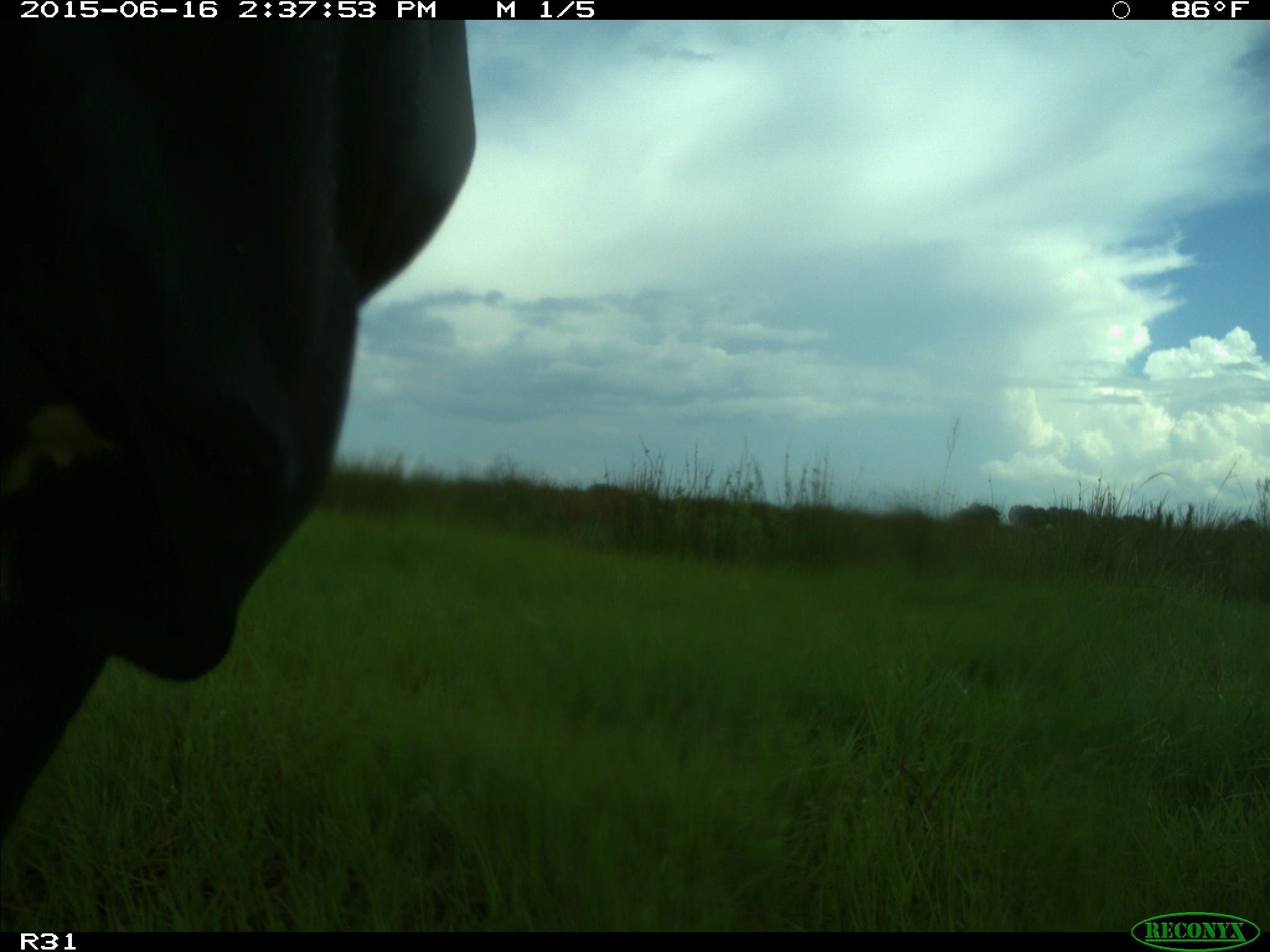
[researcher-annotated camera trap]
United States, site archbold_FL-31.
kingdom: Animalia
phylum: Chordata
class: Mammalia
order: Artiodactyla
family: Bovidae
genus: Bos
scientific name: Bos taurus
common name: domestic cow